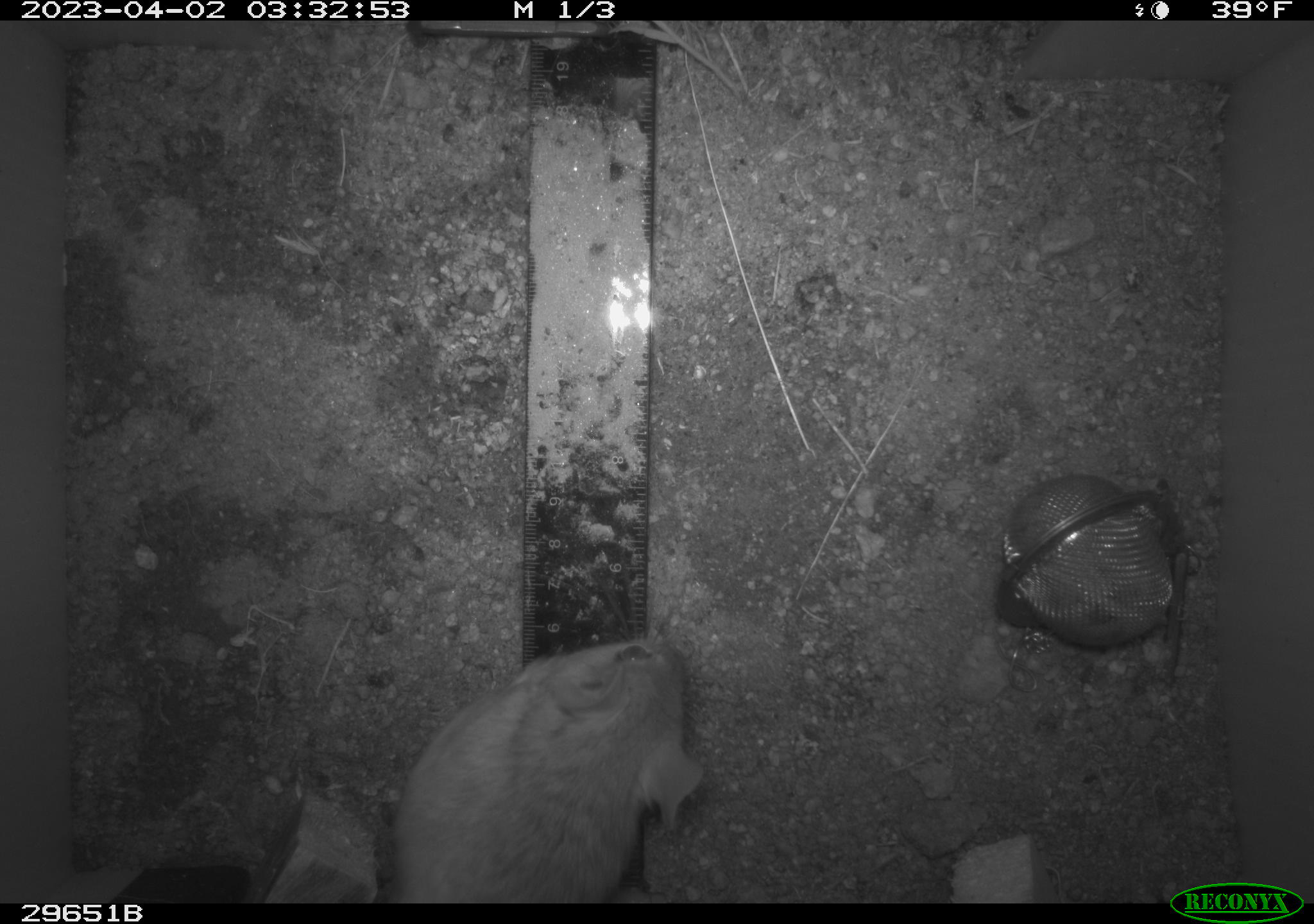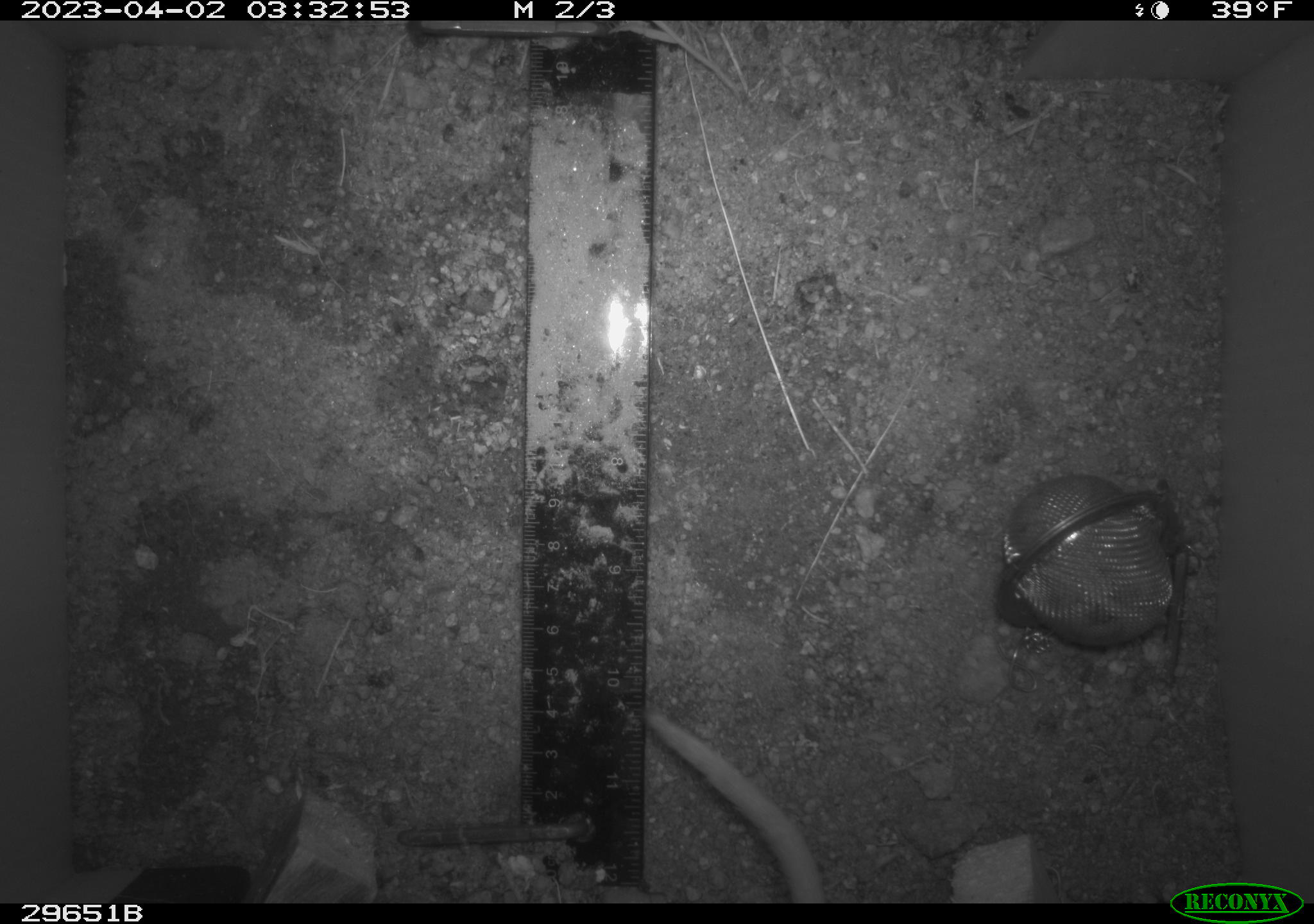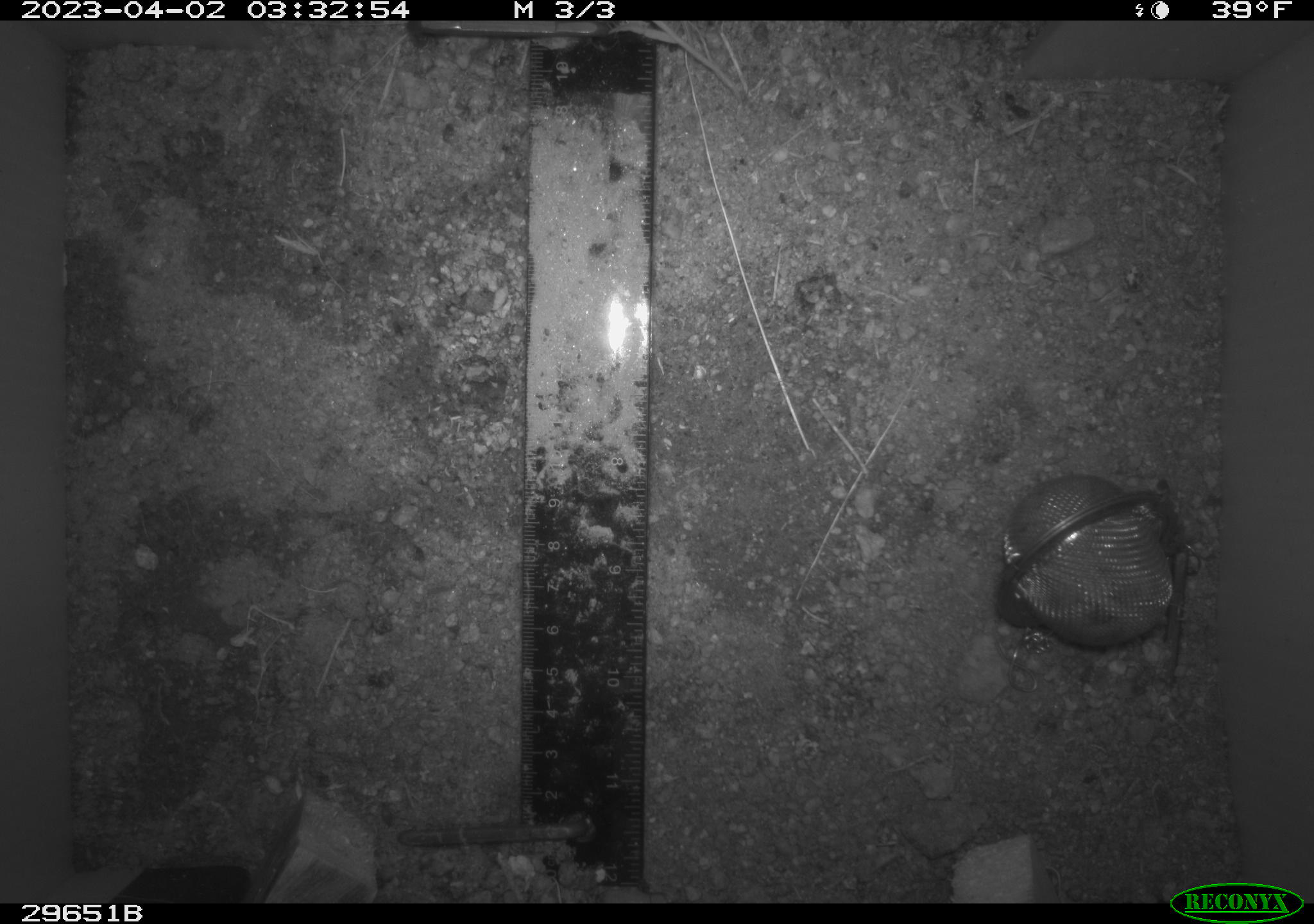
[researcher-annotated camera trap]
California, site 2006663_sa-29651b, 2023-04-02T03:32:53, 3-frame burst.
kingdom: Animalia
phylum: Chordata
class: Mammalia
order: Rodentia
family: Cricetidae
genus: Neotoma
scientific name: Neotoma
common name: pack rat or woodrat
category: neotoma species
Neotoma species (pack rat or woodrat) (Neotoma).